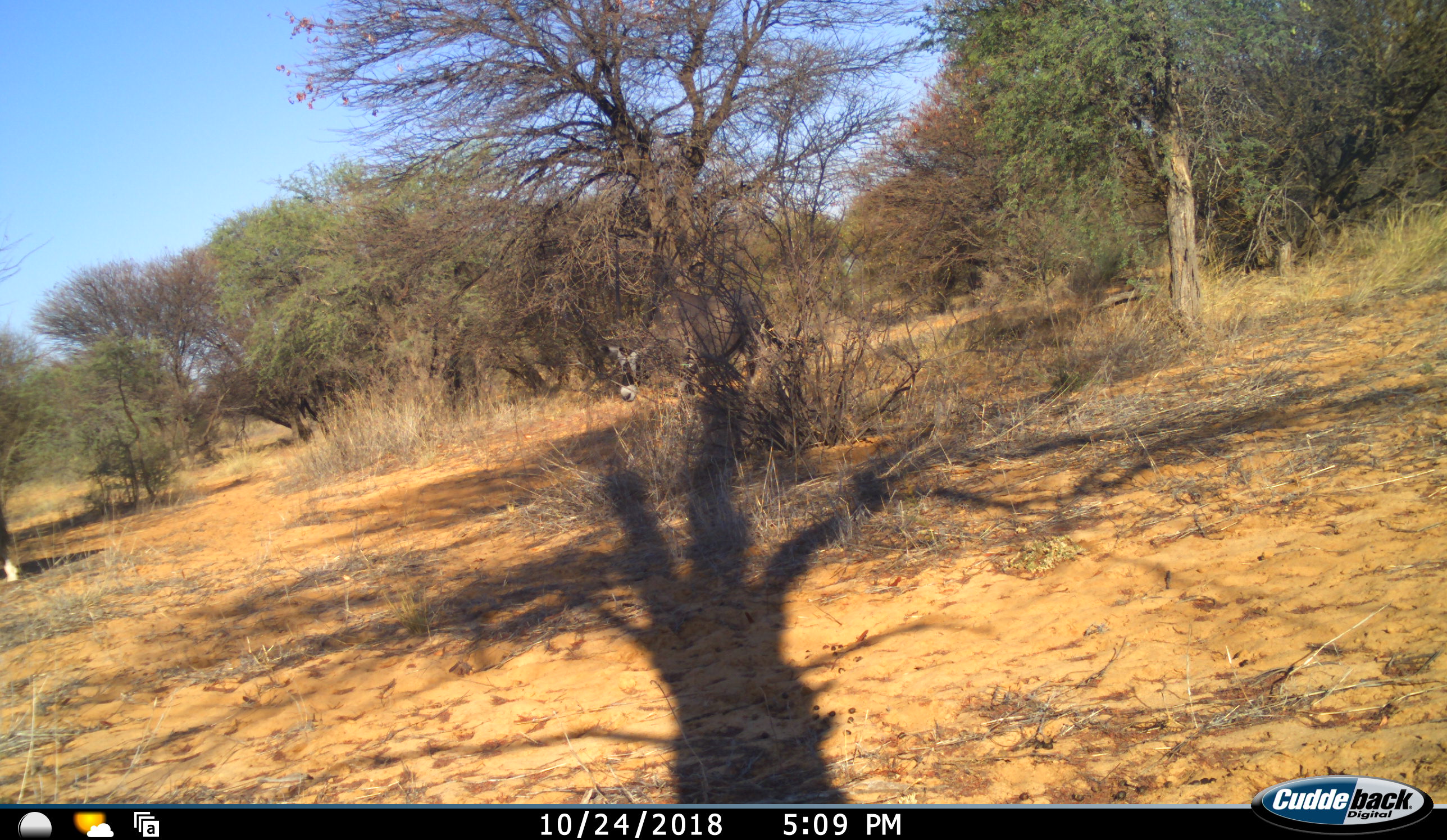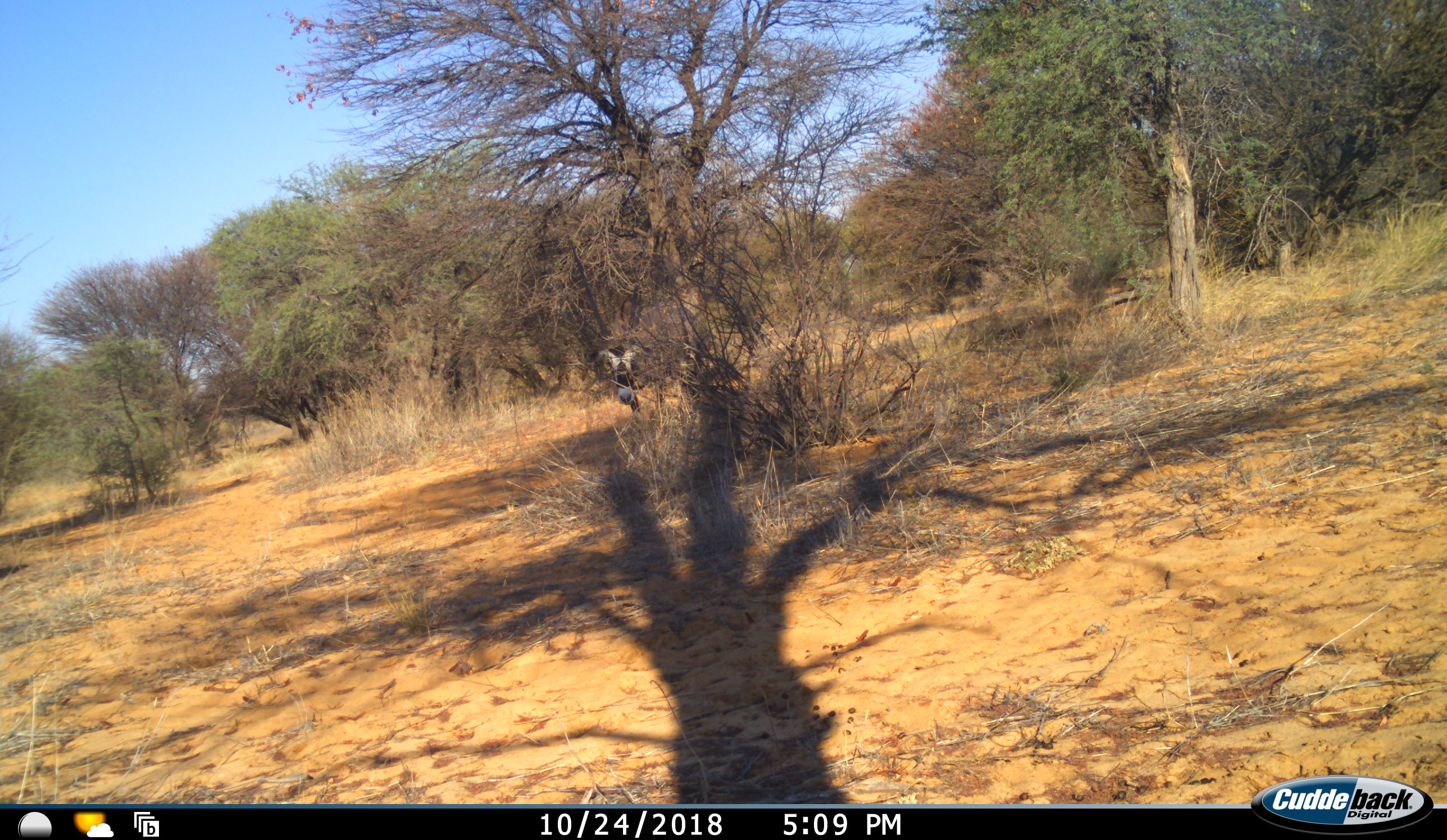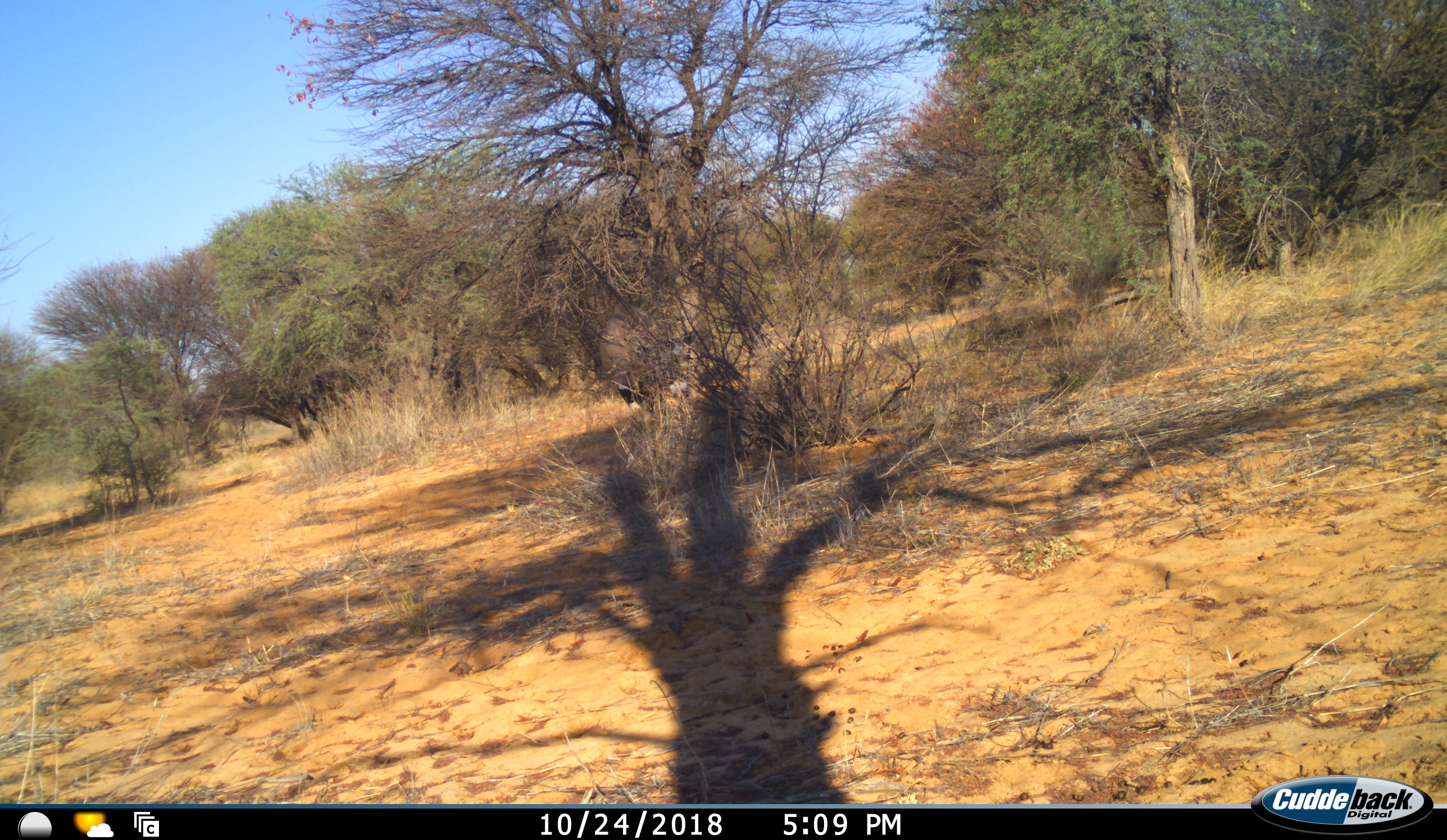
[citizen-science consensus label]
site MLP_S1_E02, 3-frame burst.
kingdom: Animalia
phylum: Chordata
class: Mammalia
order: Artiodactyla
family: Bovidae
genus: Oryx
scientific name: Oryx gazella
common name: gemsbok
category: oryx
Oryx (gemsbok) (Oryx gazella), count 2. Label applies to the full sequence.